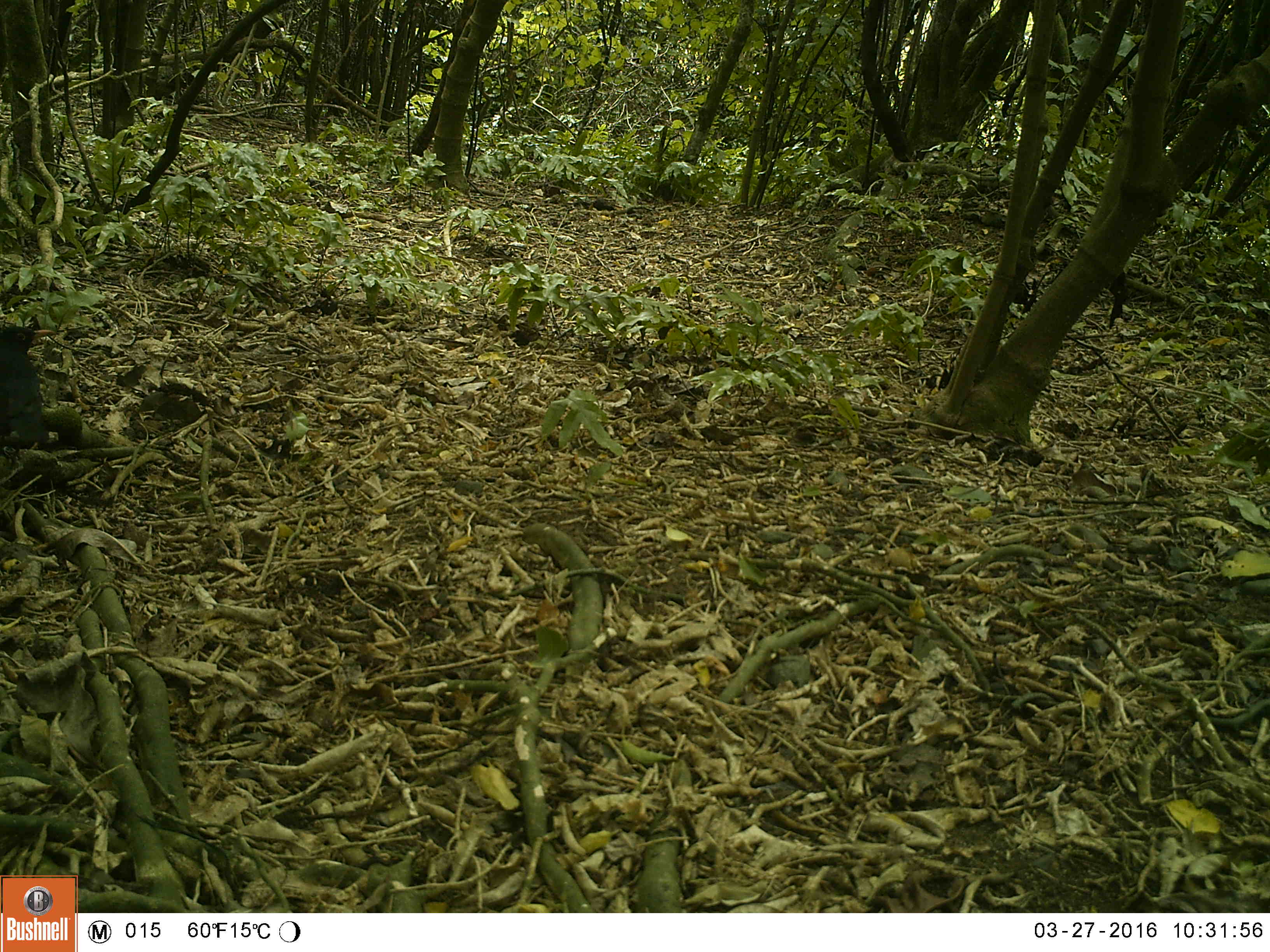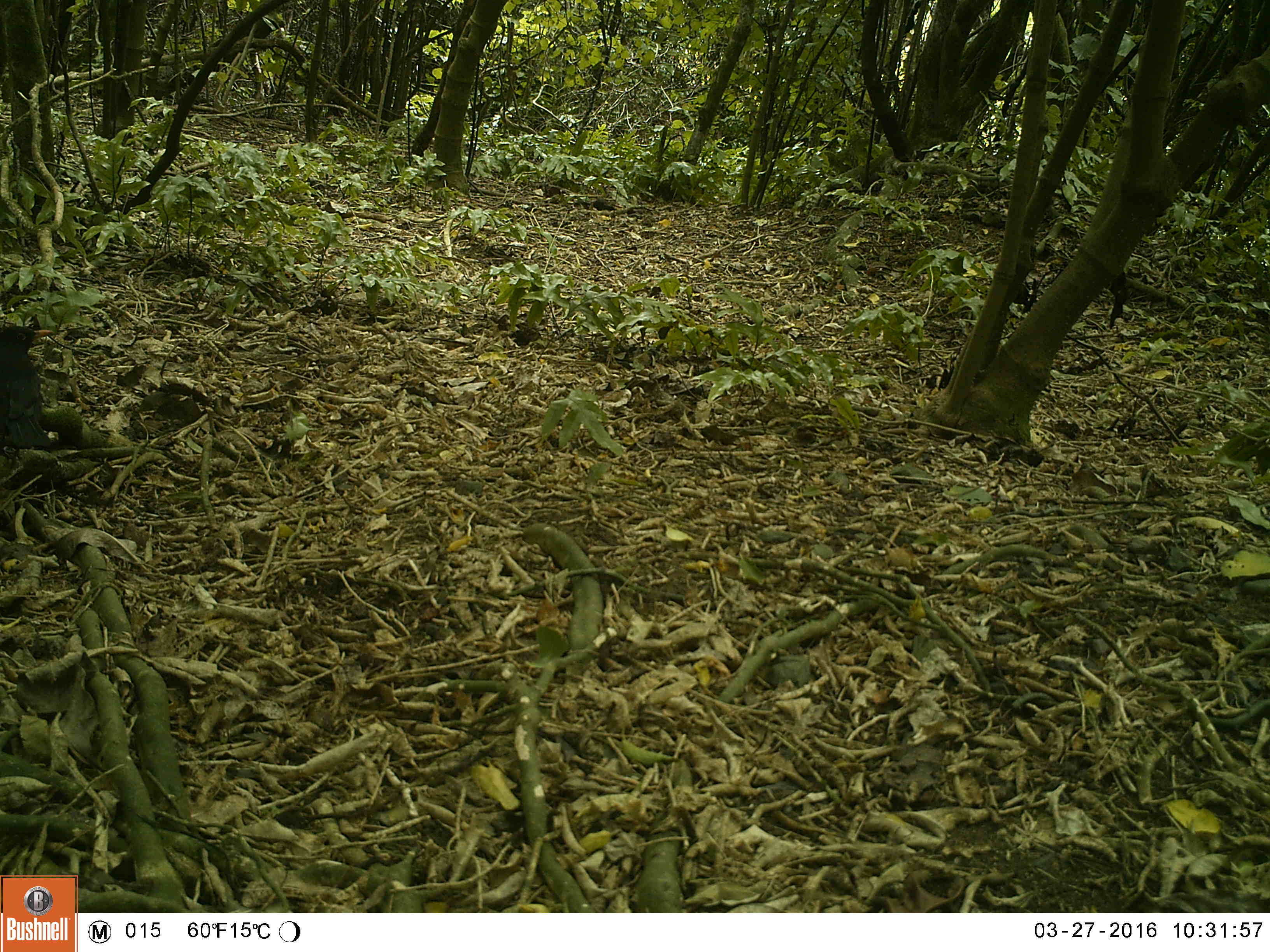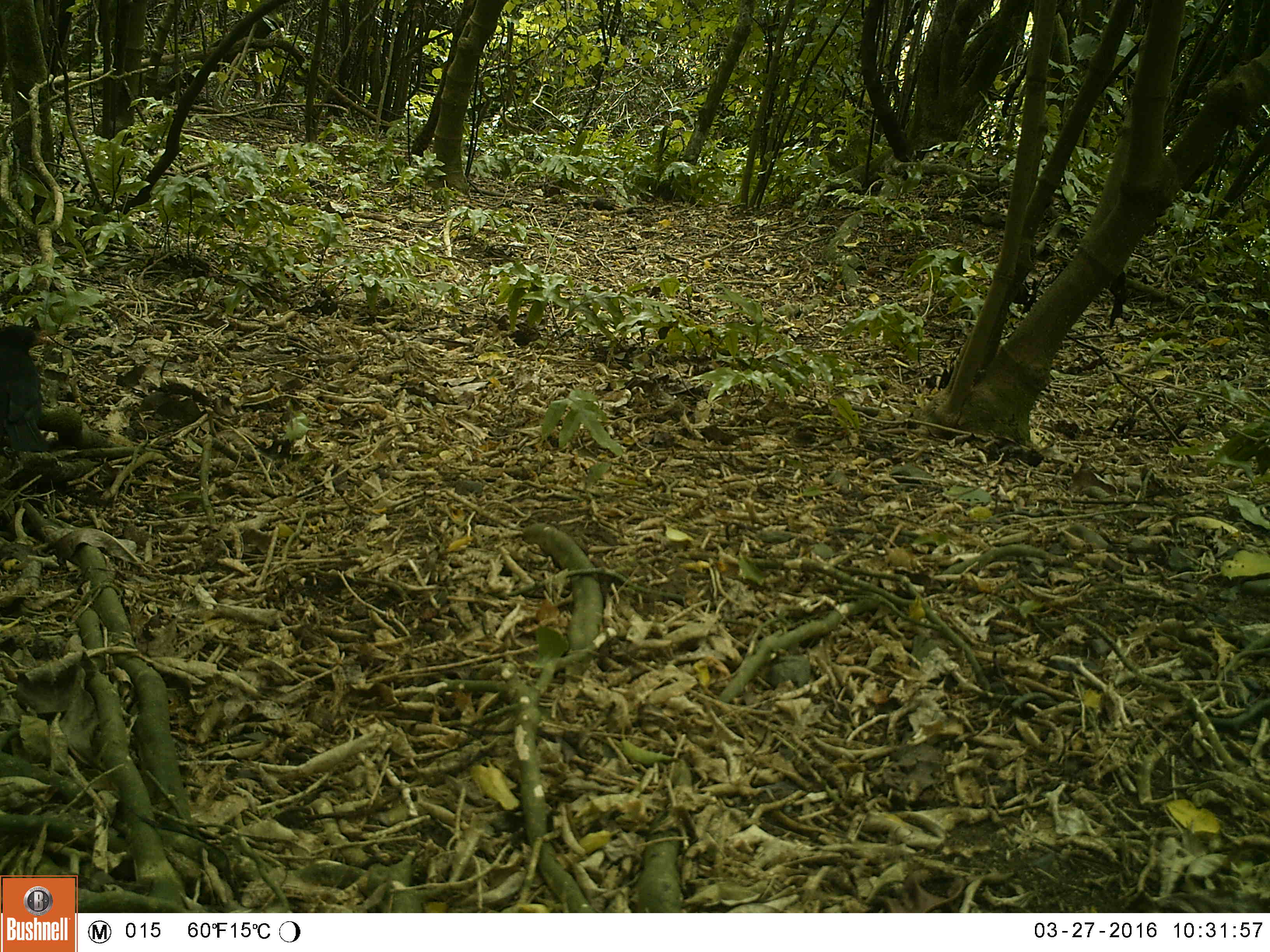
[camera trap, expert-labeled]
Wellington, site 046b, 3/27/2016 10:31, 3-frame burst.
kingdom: Animalia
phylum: Chordata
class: Aves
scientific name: Aves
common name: bird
Bird (Aves).